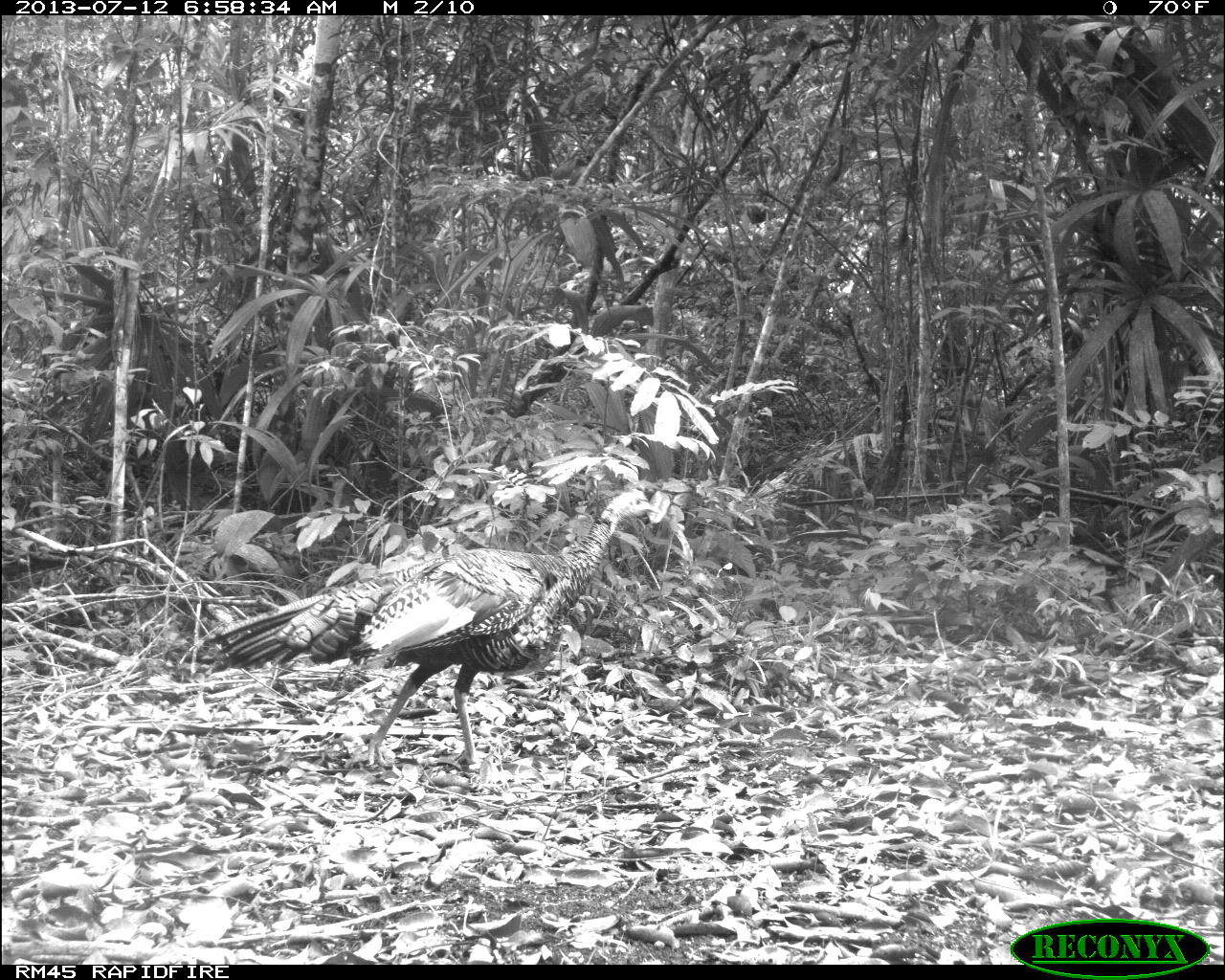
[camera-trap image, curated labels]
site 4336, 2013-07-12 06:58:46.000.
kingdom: Animalia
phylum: Chordata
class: Aves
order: Galliformes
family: Phasianidae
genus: Meleagris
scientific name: Meleagris ocellata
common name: ocellated turkey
Meleagris ocellata (ocellated turkey), count 2.